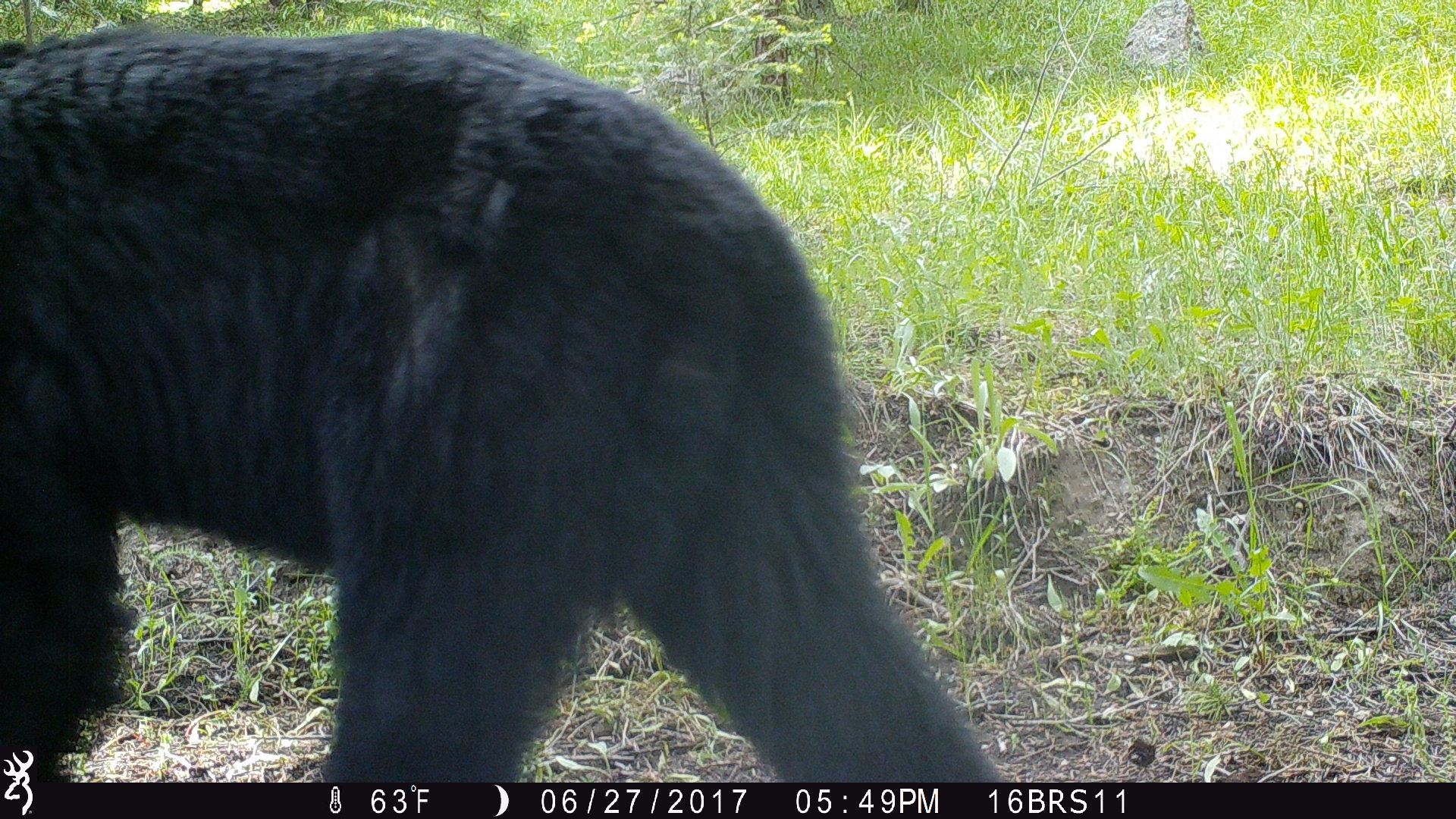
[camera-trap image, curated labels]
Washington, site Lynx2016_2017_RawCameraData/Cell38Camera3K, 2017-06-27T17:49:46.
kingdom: Animalia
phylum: Chordata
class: Mammalia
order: Carnivora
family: Ursidae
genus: Ursus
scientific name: Ursus americanus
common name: american black bear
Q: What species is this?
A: Ursus americanus (american black bear).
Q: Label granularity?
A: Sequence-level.